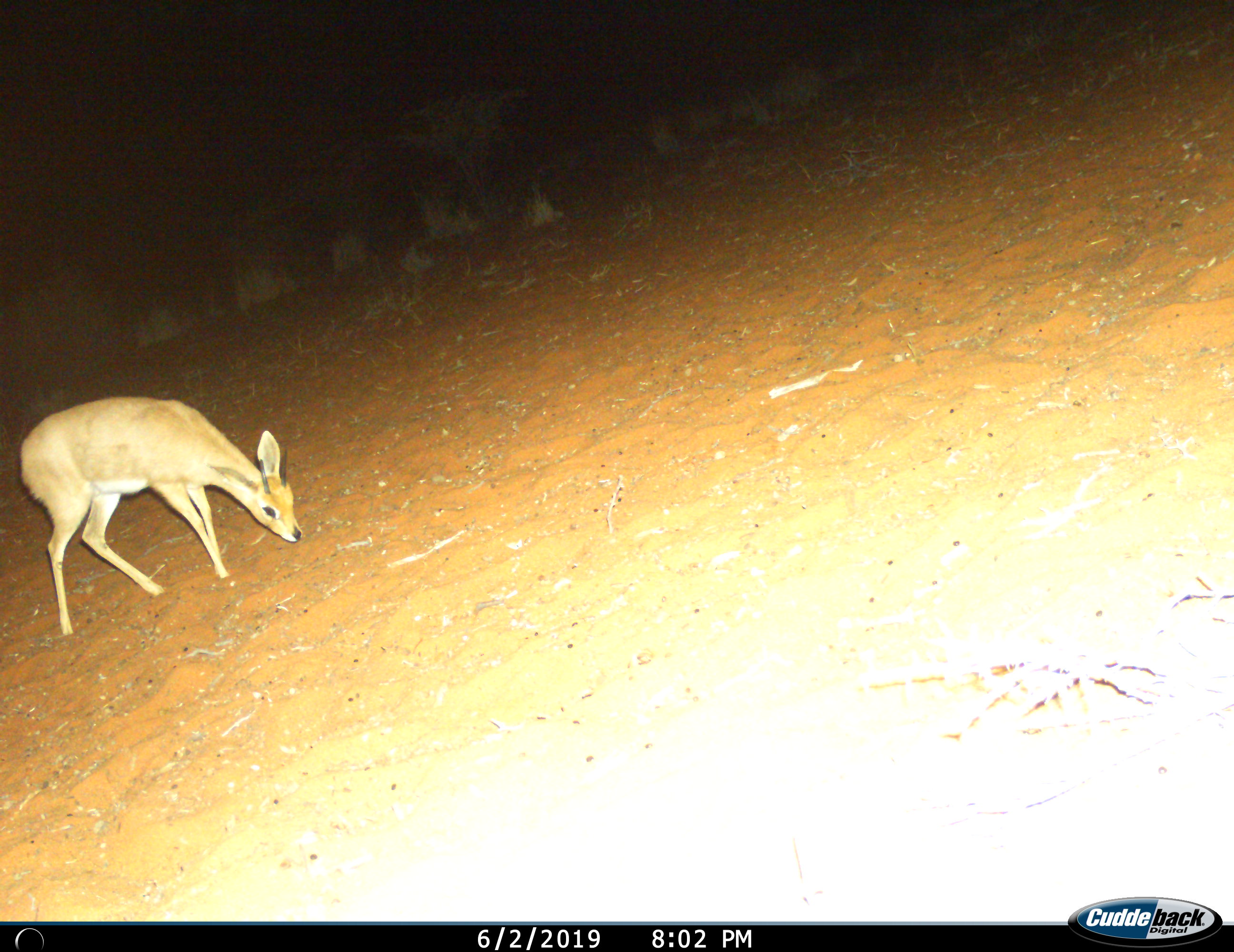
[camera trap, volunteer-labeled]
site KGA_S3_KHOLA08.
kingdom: Animalia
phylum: Chordata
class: Mammalia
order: Artiodactyla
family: Bovidae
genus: Raphicerus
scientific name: Raphicerus campestris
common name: steenbok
Steenbok (Raphicerus campestris), count 1. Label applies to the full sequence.